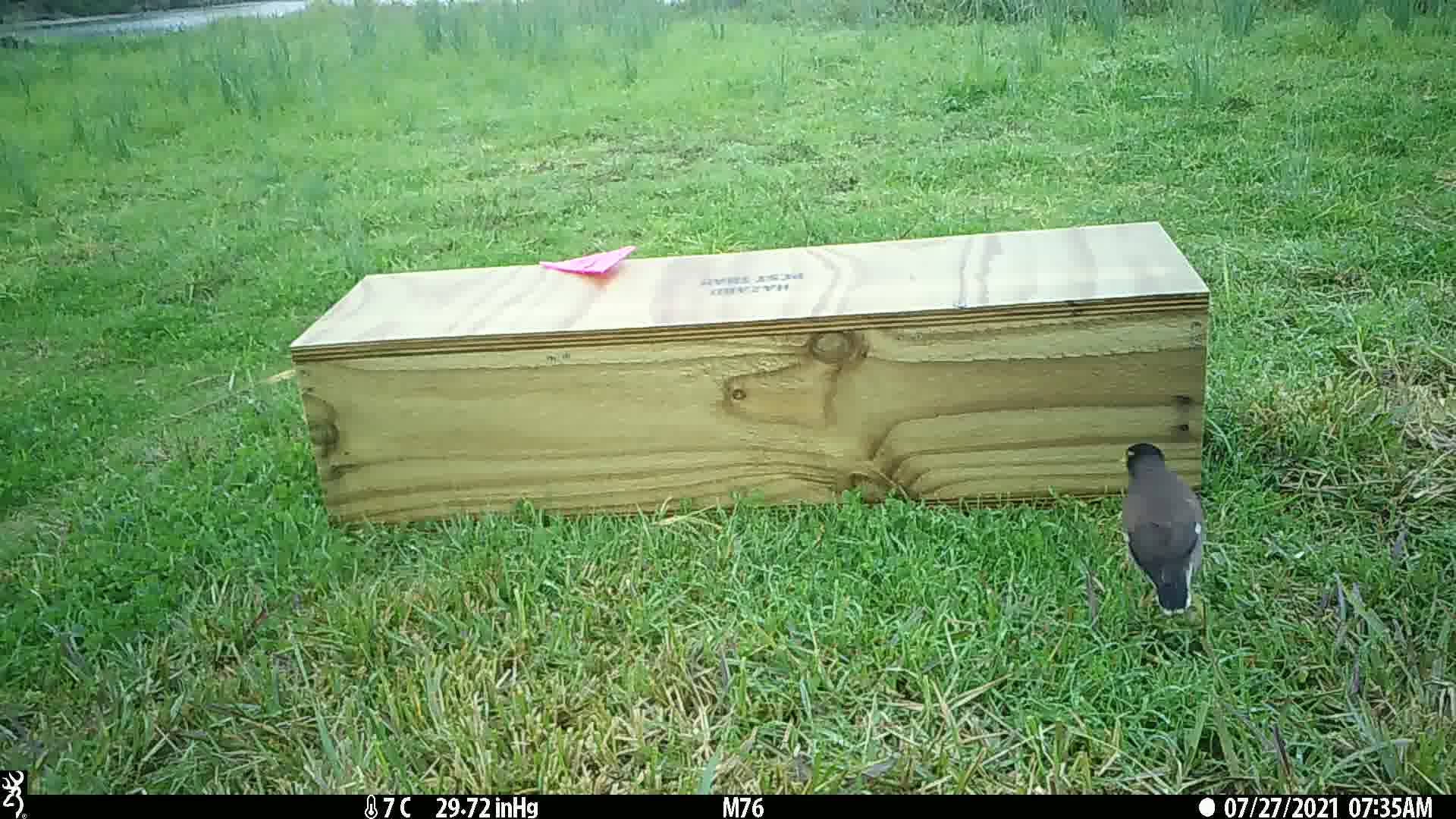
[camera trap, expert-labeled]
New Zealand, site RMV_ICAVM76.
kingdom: Animalia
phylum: Chordata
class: Aves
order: Passeriformes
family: Sturnidae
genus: Acridotheres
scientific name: Acridotheres tristis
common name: common myna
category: myna